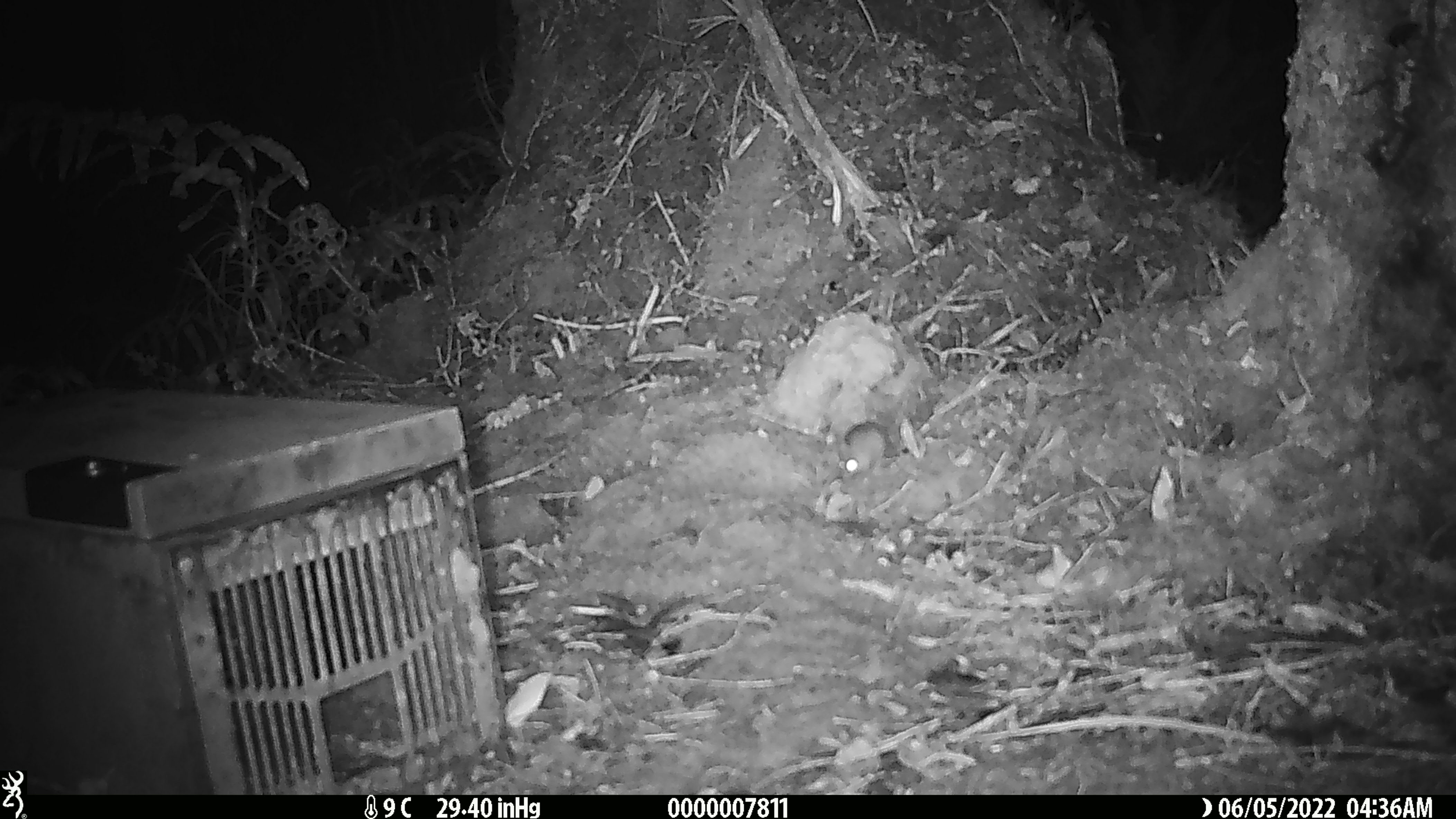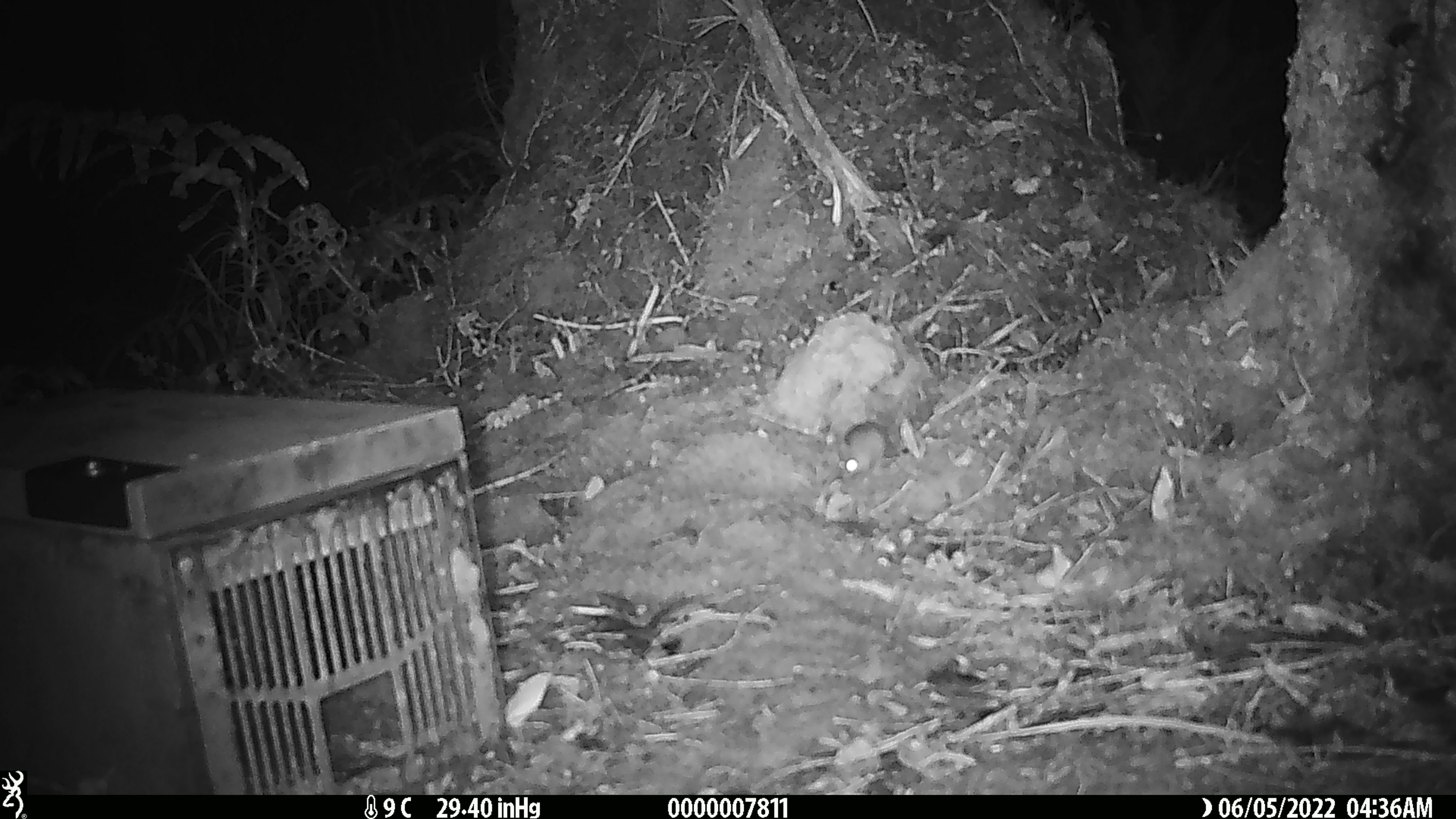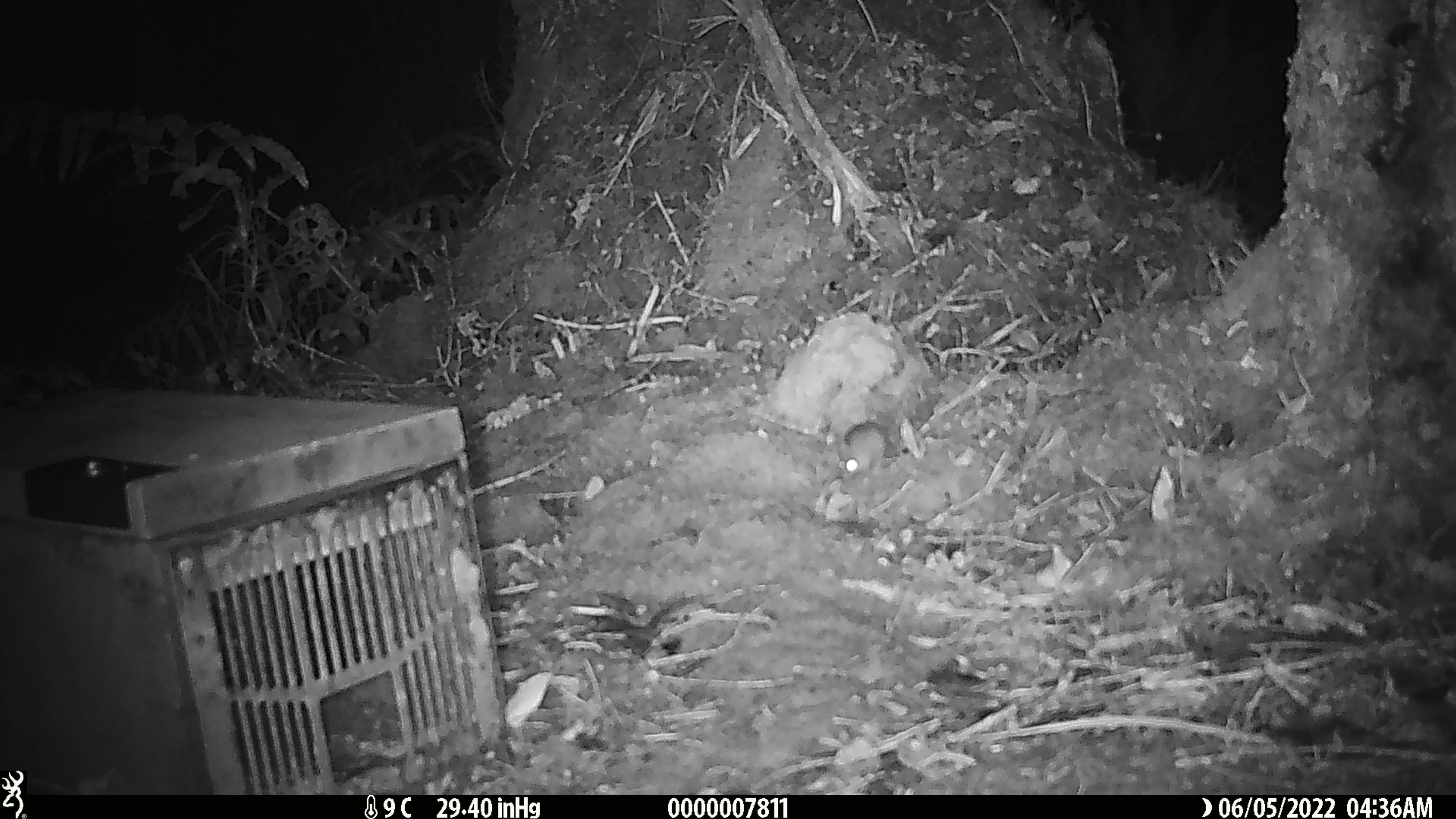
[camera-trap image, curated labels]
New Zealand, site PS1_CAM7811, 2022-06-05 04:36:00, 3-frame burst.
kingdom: Animalia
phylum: Chordata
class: Mammalia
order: Rodentia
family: Muridae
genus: Mus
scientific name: Mus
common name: mouse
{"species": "mouse (Mus)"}